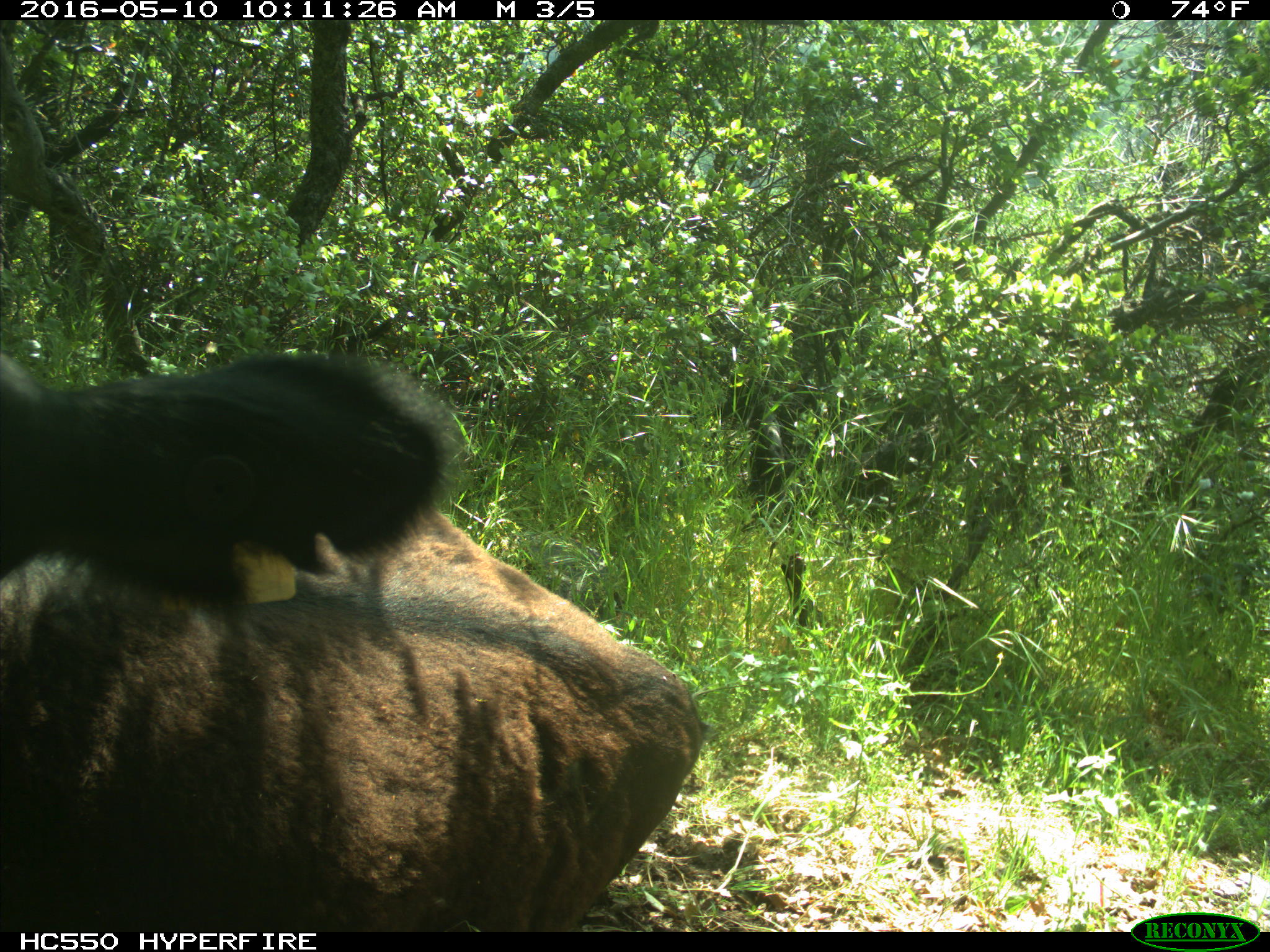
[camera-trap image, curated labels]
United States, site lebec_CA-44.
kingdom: Animalia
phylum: Chordata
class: Mammalia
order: Artiodactyla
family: Bovidae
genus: Bos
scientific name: Bos taurus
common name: domestic cow